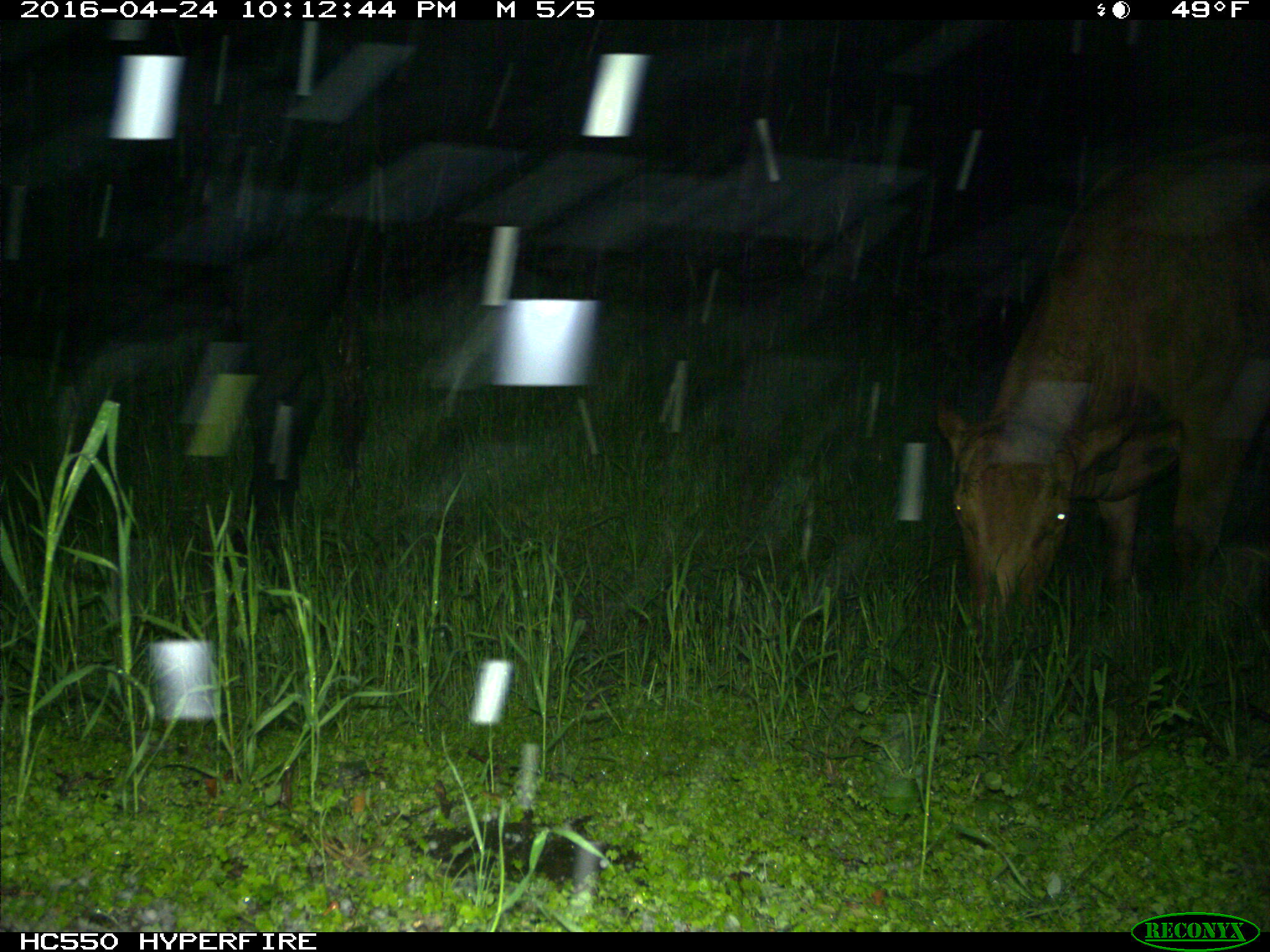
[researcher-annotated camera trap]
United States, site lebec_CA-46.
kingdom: Animalia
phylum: Chordata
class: Mammalia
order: Artiodactyla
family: Bovidae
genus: Bos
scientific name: Bos taurus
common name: domestic cow